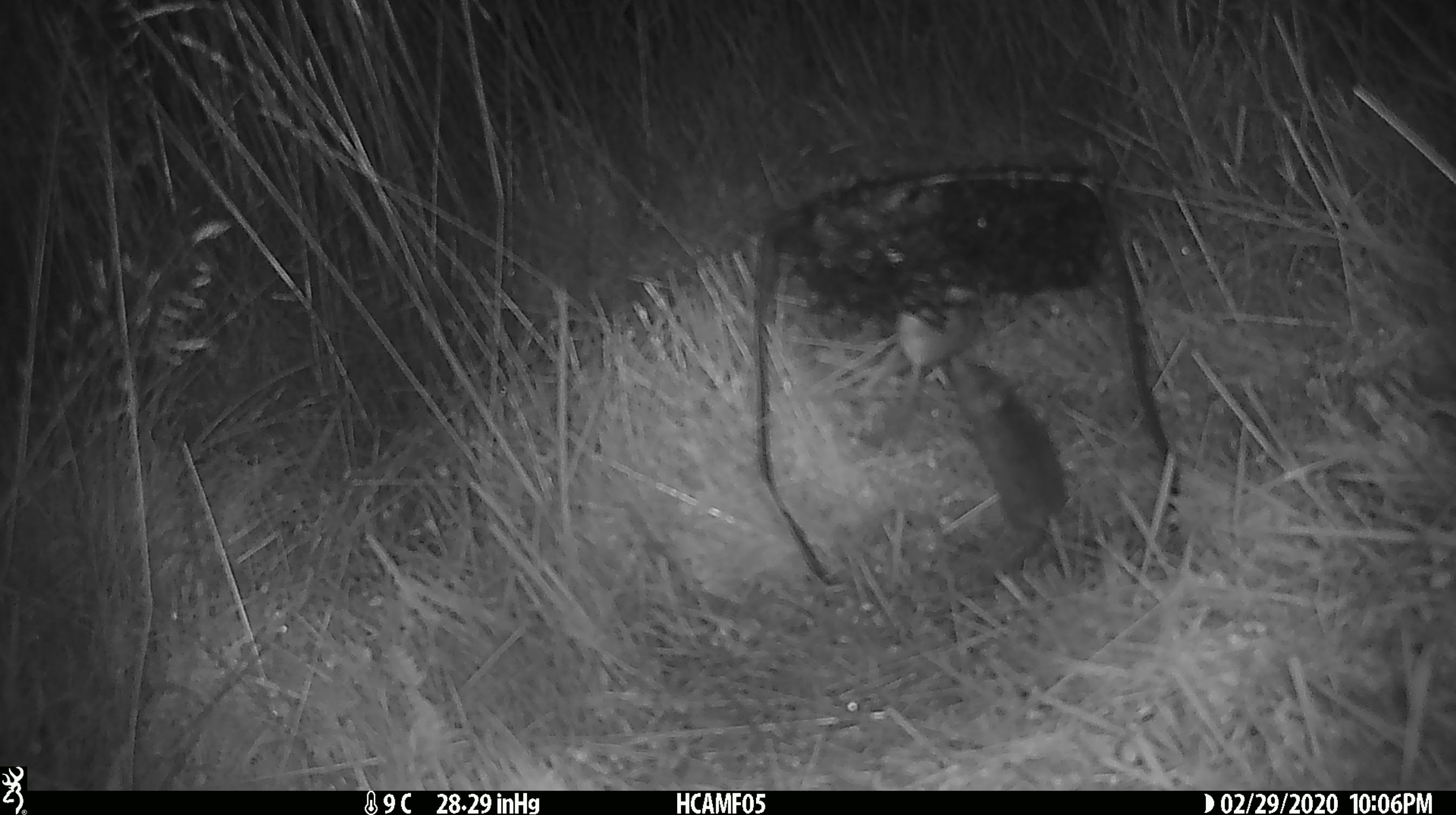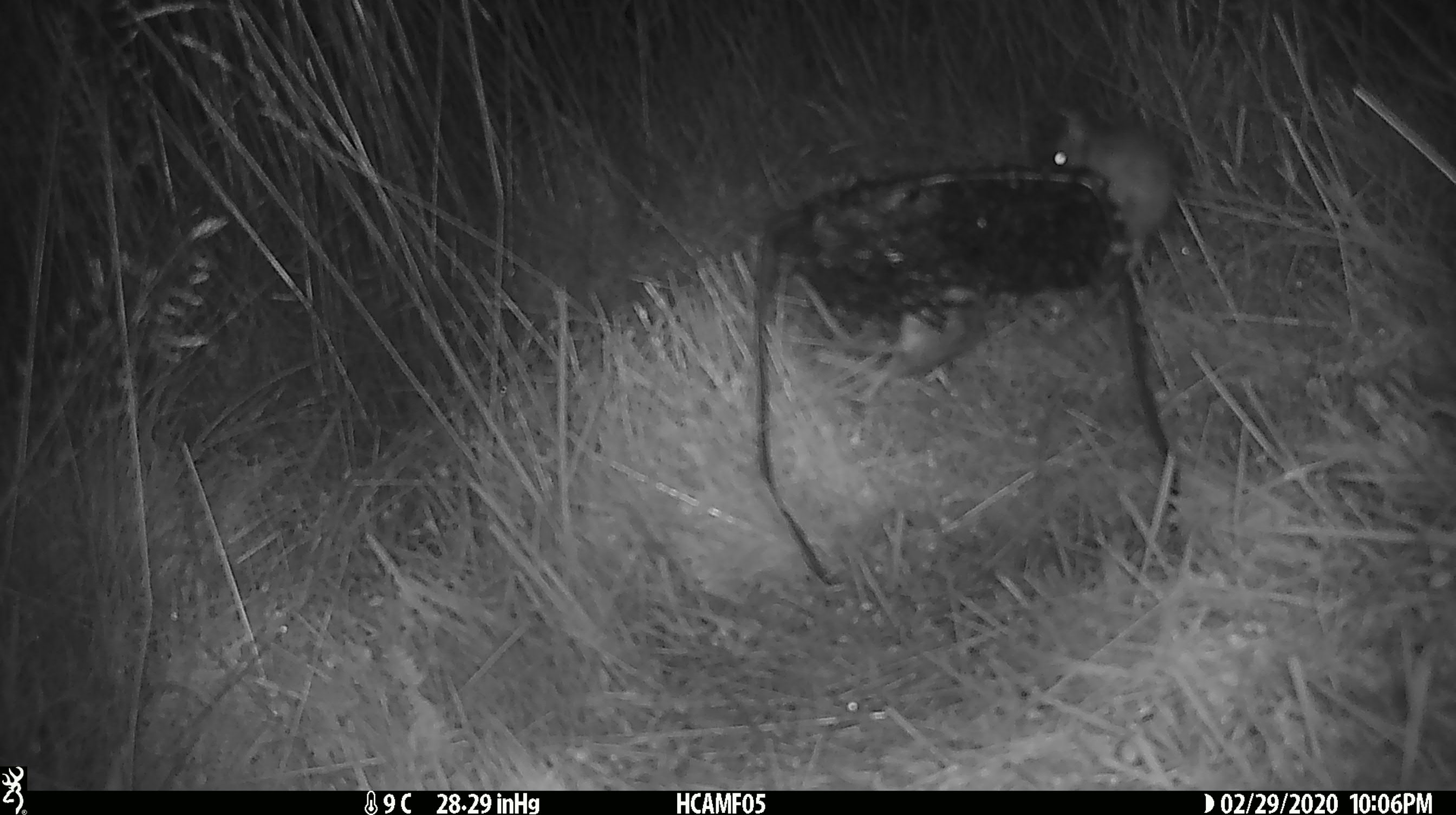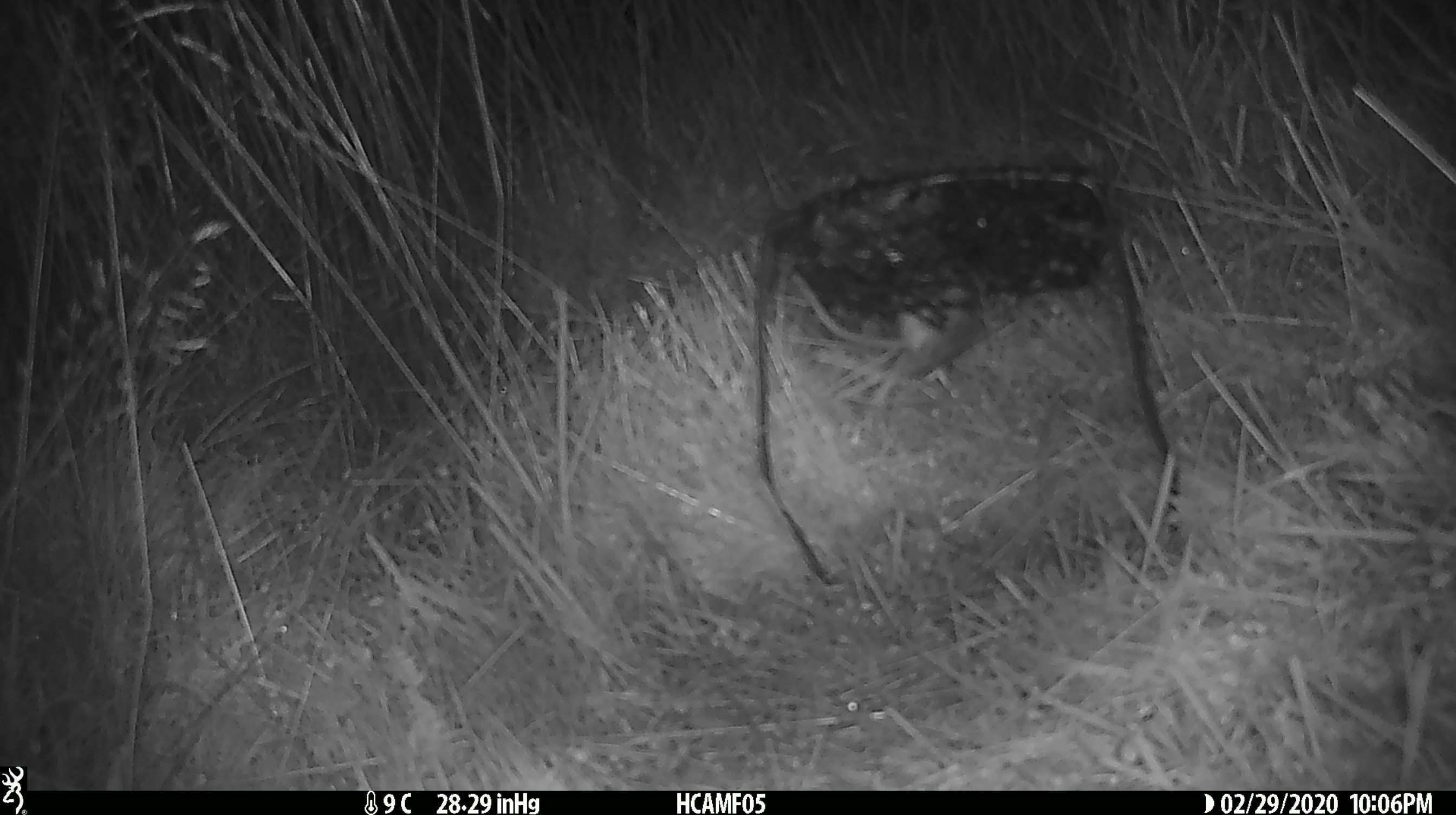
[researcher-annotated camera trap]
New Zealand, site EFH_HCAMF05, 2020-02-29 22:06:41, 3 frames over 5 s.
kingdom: Animalia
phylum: Chordata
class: Mammalia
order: Rodentia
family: Muridae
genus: Mus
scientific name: Mus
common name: mouse